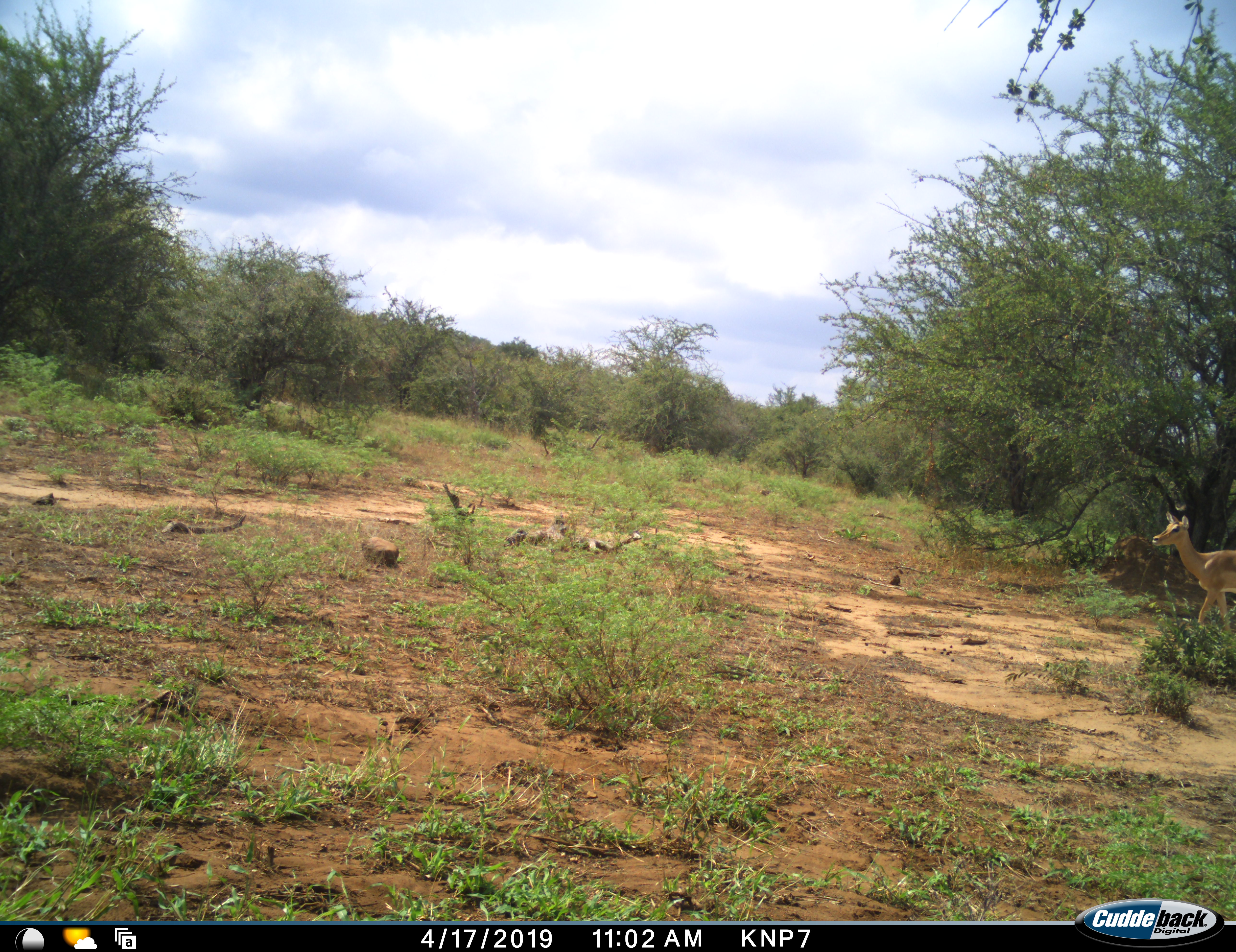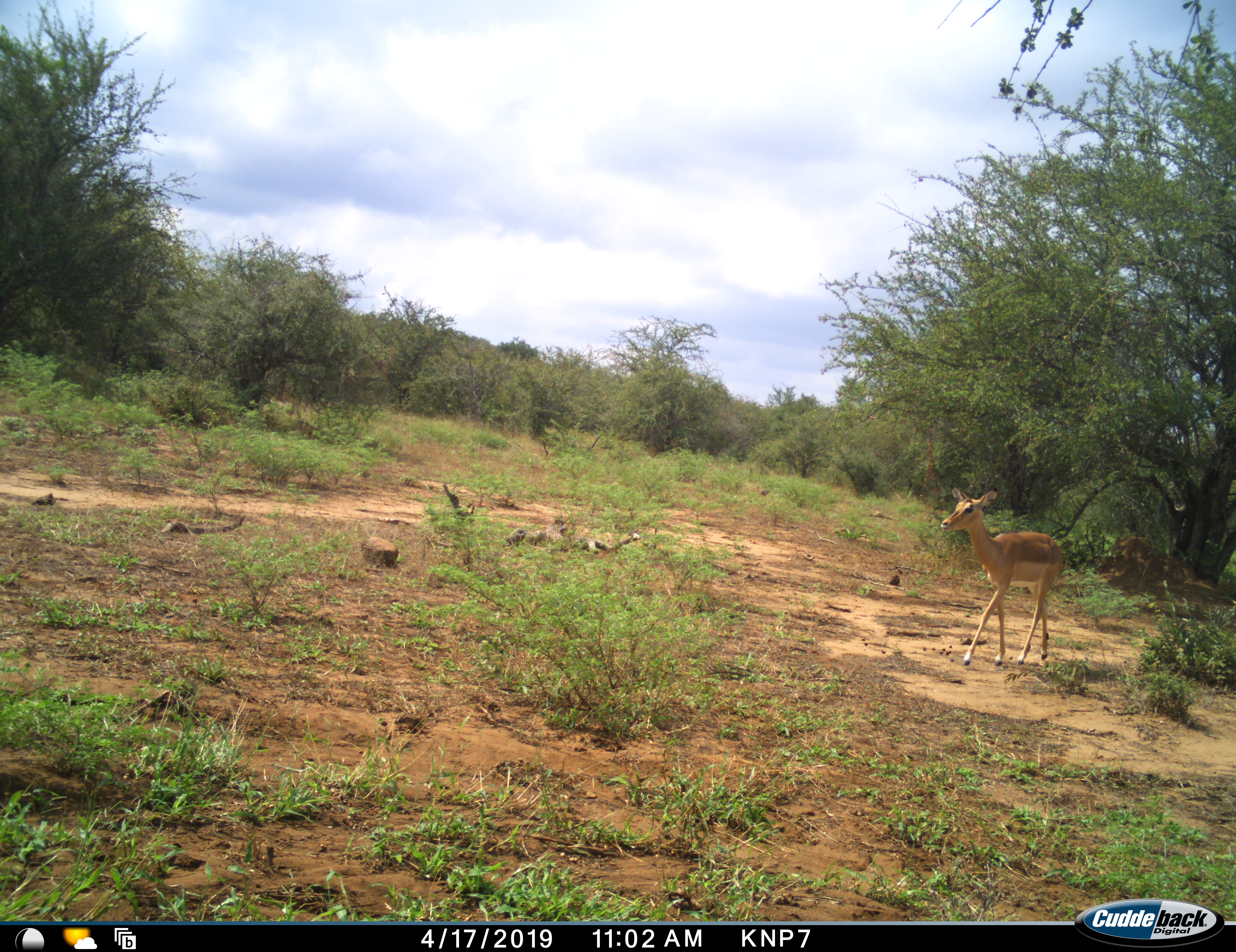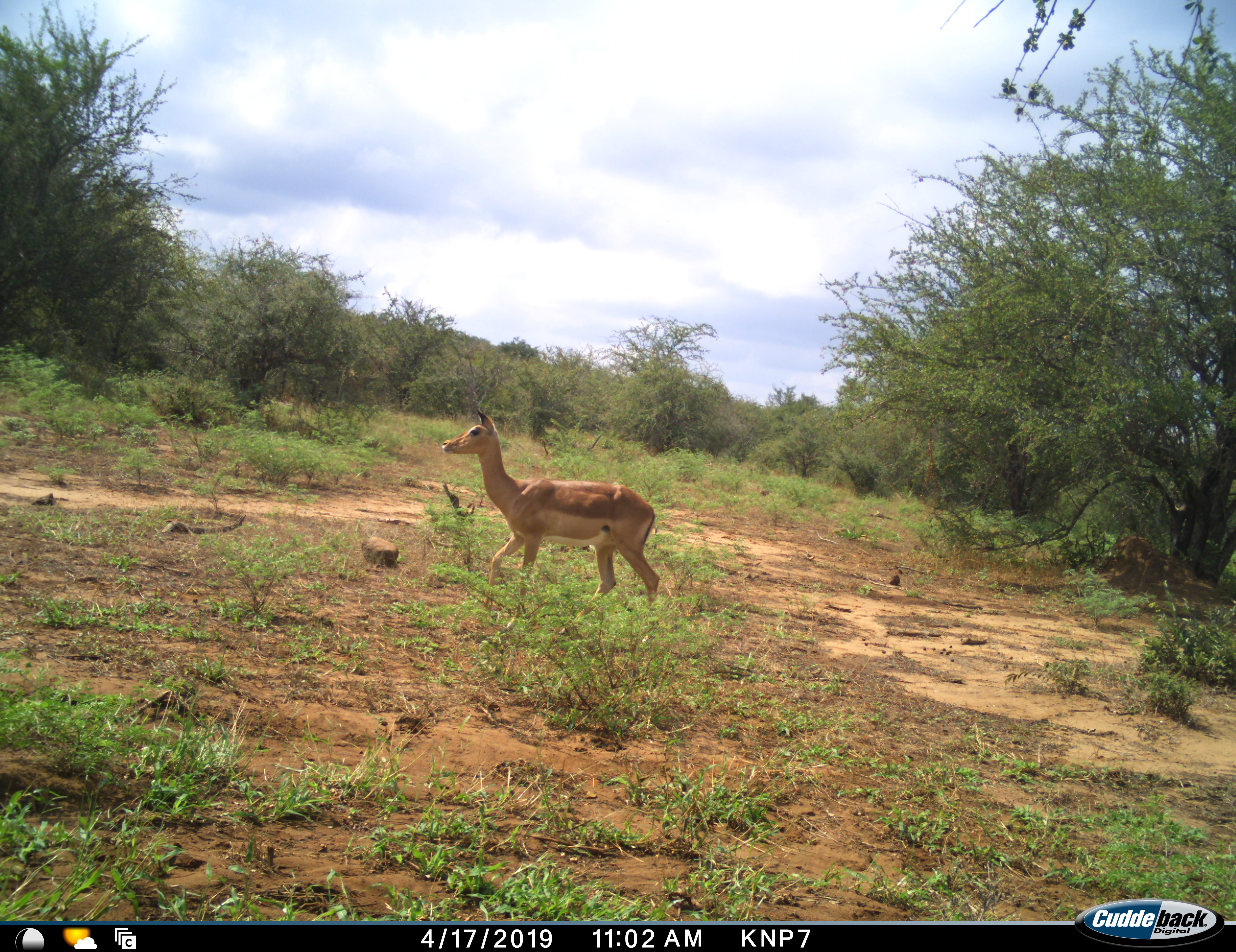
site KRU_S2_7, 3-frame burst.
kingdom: Animalia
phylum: Chordata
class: Mammalia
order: Artiodactyla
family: Bovidae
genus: Aepyceros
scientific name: Aepyceros melampus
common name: impala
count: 1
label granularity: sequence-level